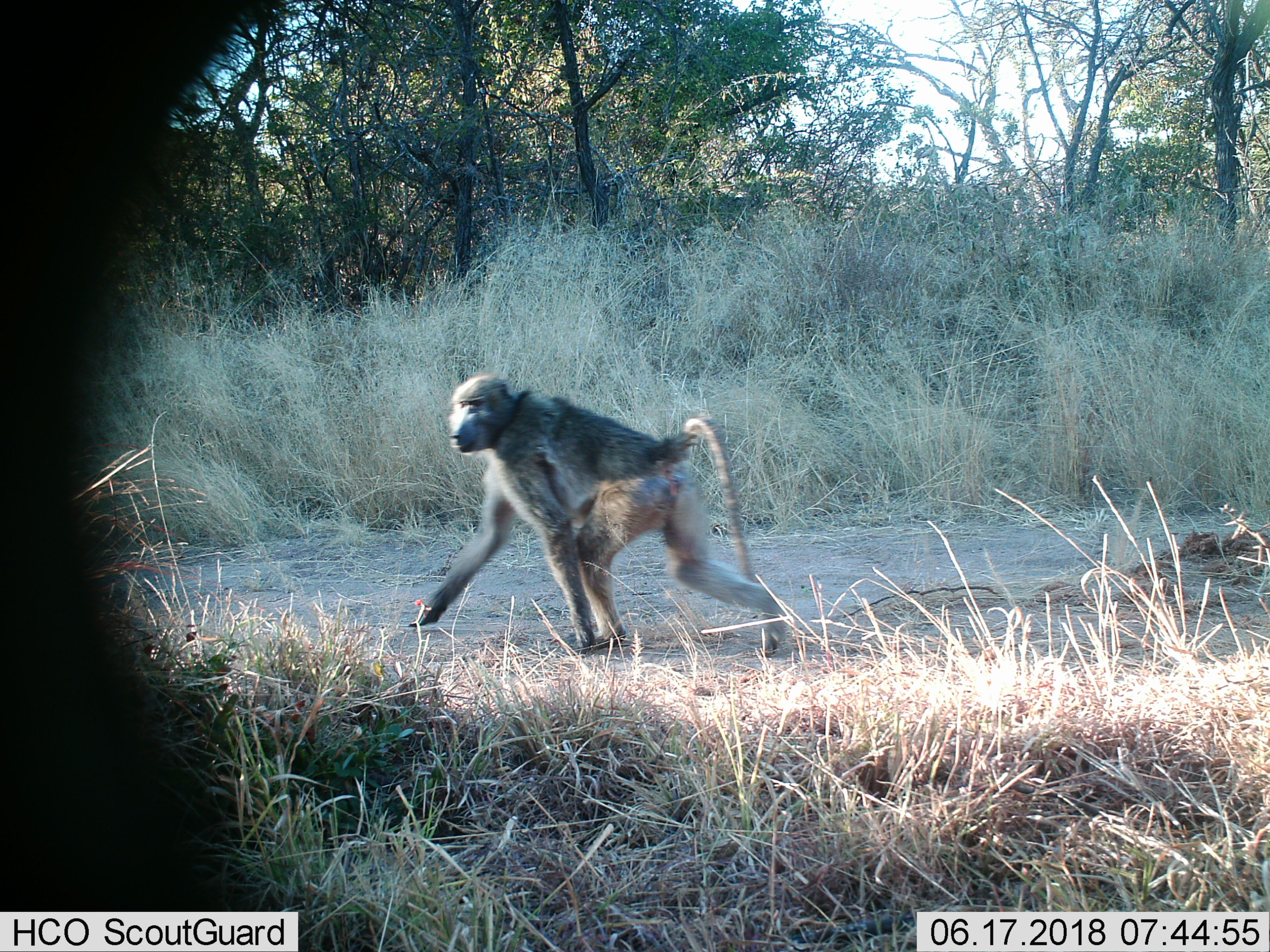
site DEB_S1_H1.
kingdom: Animalia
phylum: Chordata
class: Mammalia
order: Primates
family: Cercopithecidae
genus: Papio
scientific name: Papio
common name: baboon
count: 1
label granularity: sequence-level